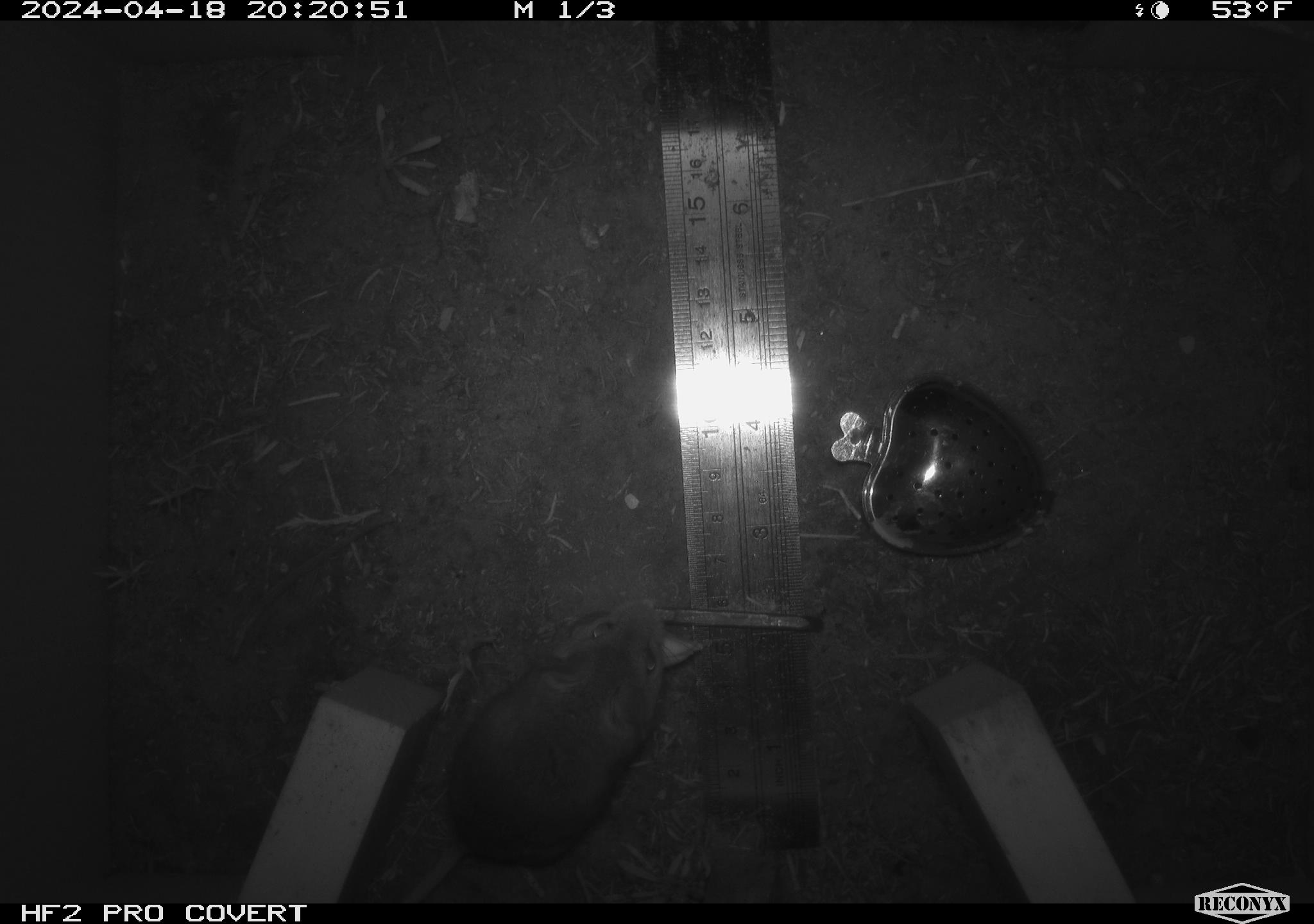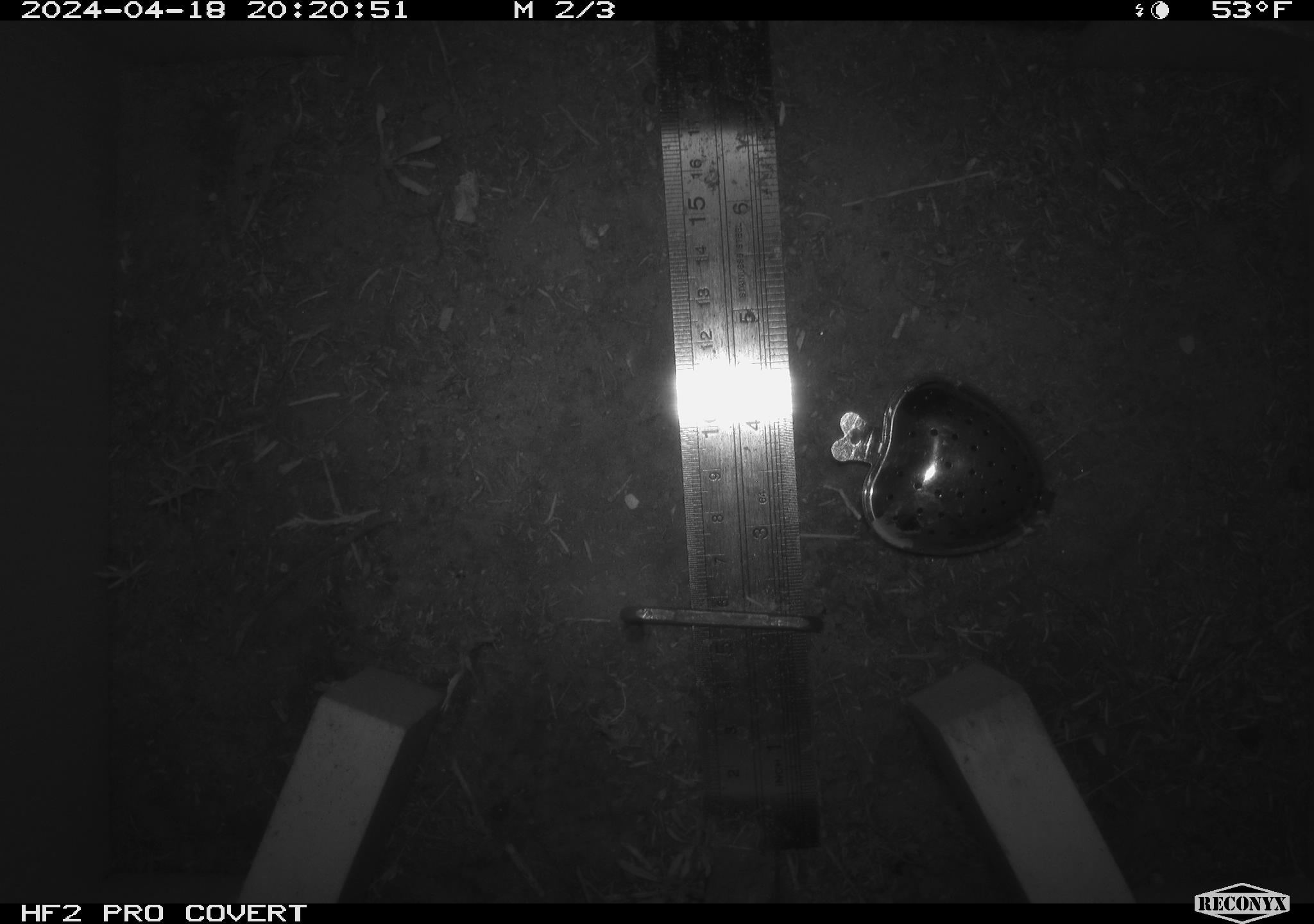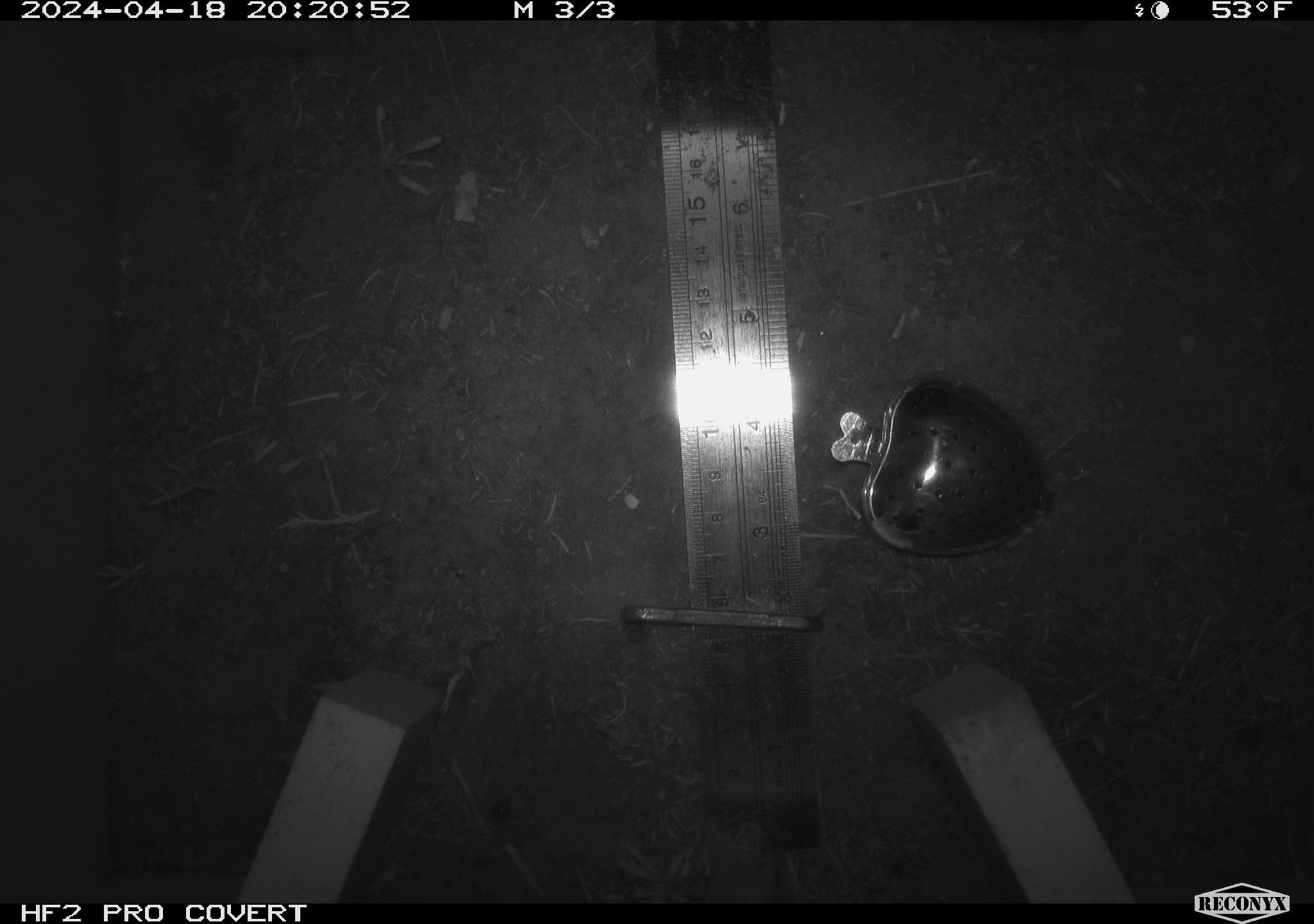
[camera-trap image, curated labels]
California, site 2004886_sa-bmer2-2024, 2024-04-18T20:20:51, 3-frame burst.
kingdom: Animalia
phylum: Chordata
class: Mammalia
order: Rodentia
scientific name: Rodentia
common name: mouse species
Mouse species (Rodentia).